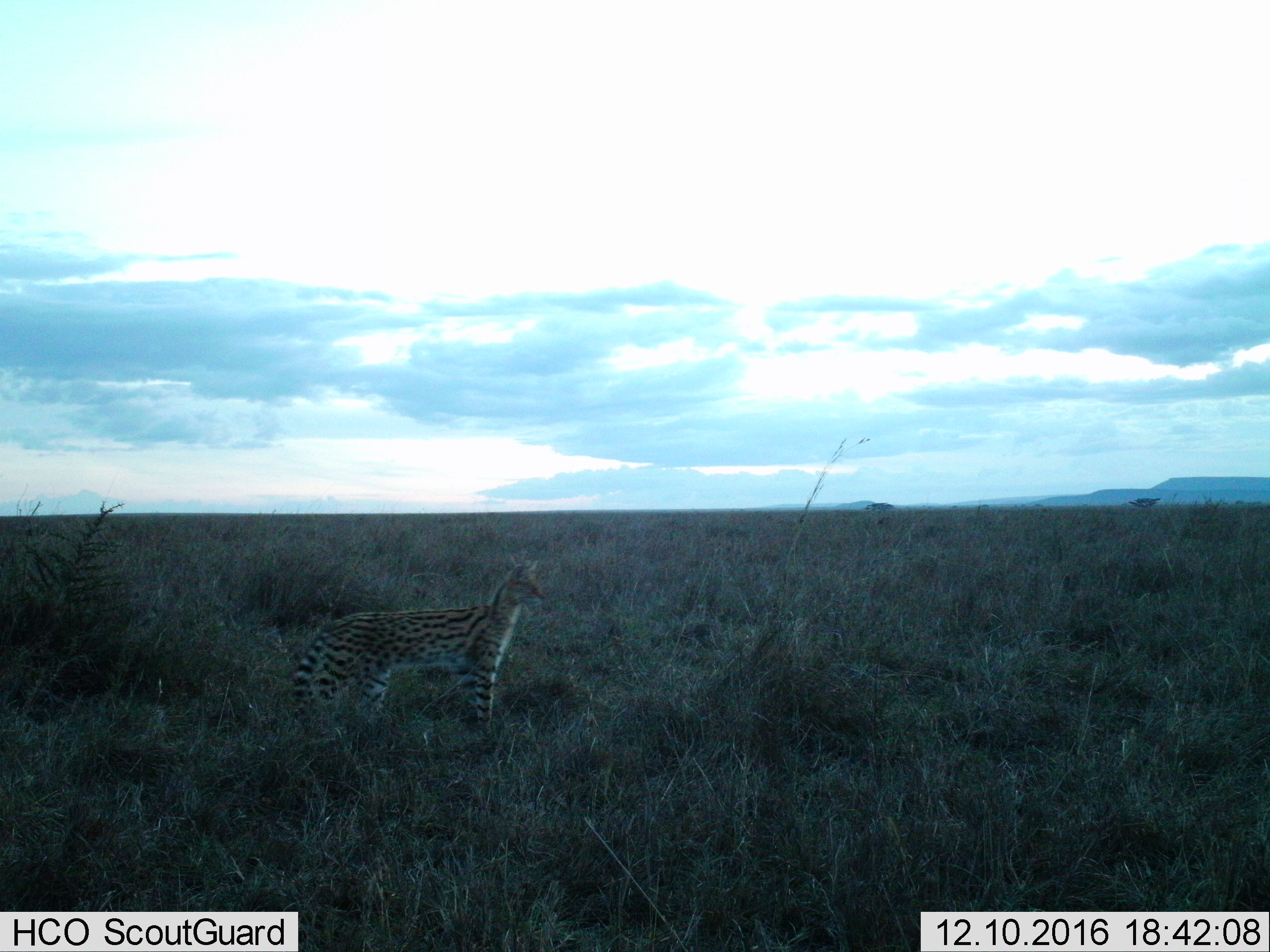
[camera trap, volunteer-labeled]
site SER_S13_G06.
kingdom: Animalia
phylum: Chordata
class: Mammalia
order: Carnivora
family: Felidae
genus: Leptailurus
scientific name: Leptailurus serval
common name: serval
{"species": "serval (Leptailurus serval)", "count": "1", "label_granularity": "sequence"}